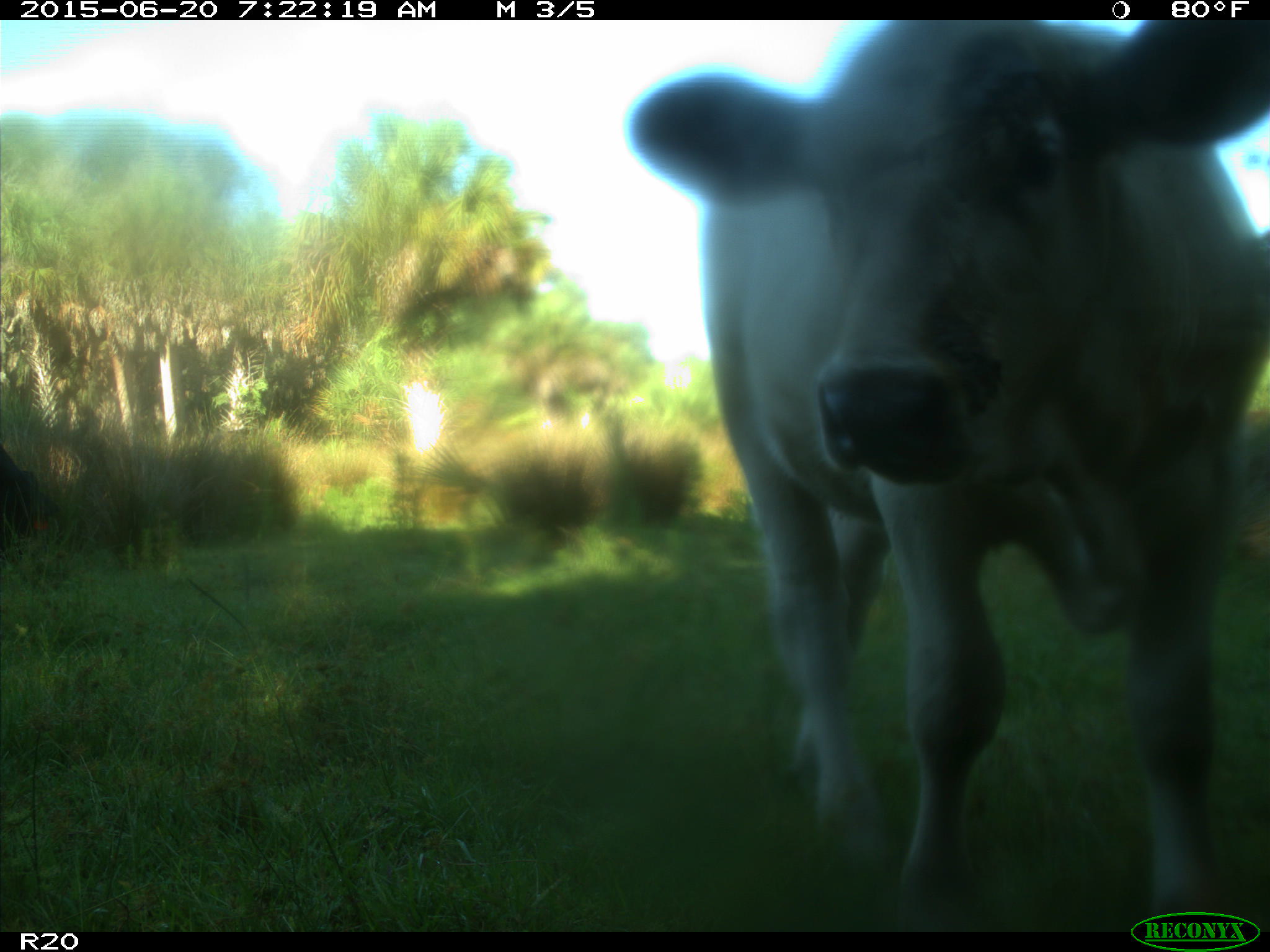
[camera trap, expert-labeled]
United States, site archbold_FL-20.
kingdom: Animalia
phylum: Chordata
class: Mammalia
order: Artiodactyla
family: Bovidae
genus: Bos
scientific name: Bos taurus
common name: domestic cow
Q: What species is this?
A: Bos taurus (domestic cow).